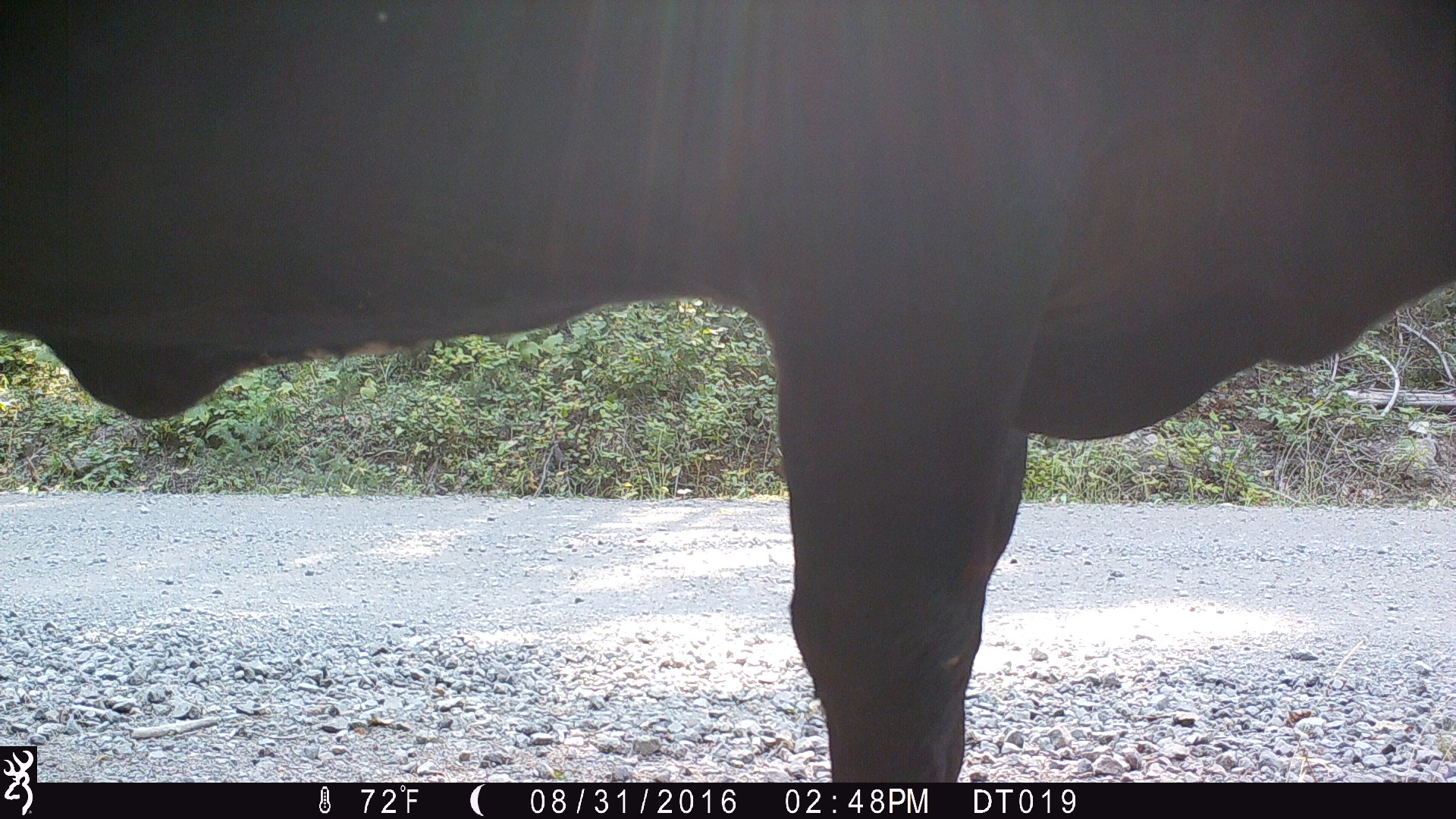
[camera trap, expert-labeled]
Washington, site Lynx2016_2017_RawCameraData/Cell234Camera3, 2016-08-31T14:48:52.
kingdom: Animalia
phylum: Chordata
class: Mammalia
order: Artiodactyla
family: Bovidae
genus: Bos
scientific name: Bos taurus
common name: domestic cattle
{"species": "domestic cattle (Bos taurus)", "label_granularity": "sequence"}